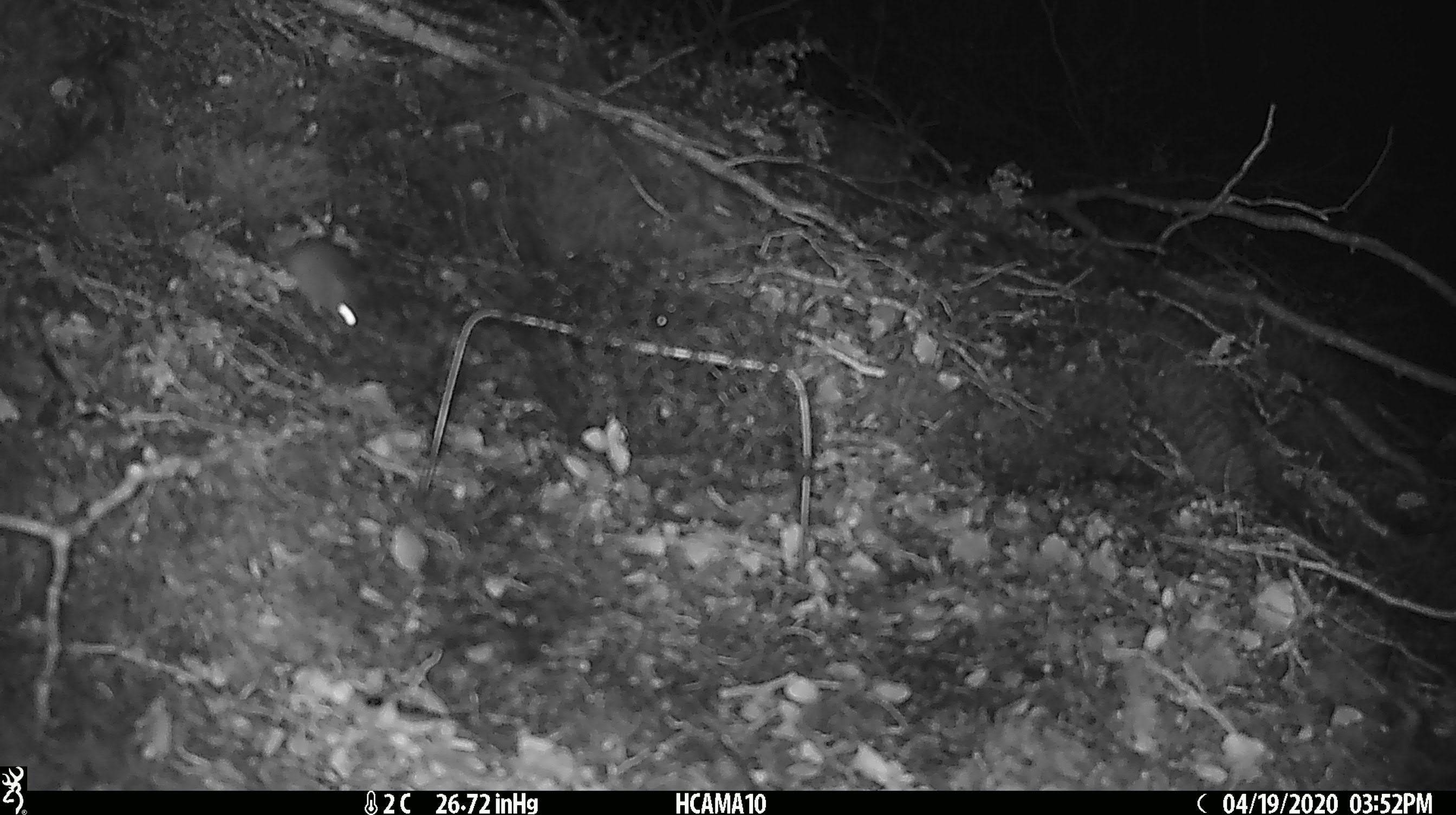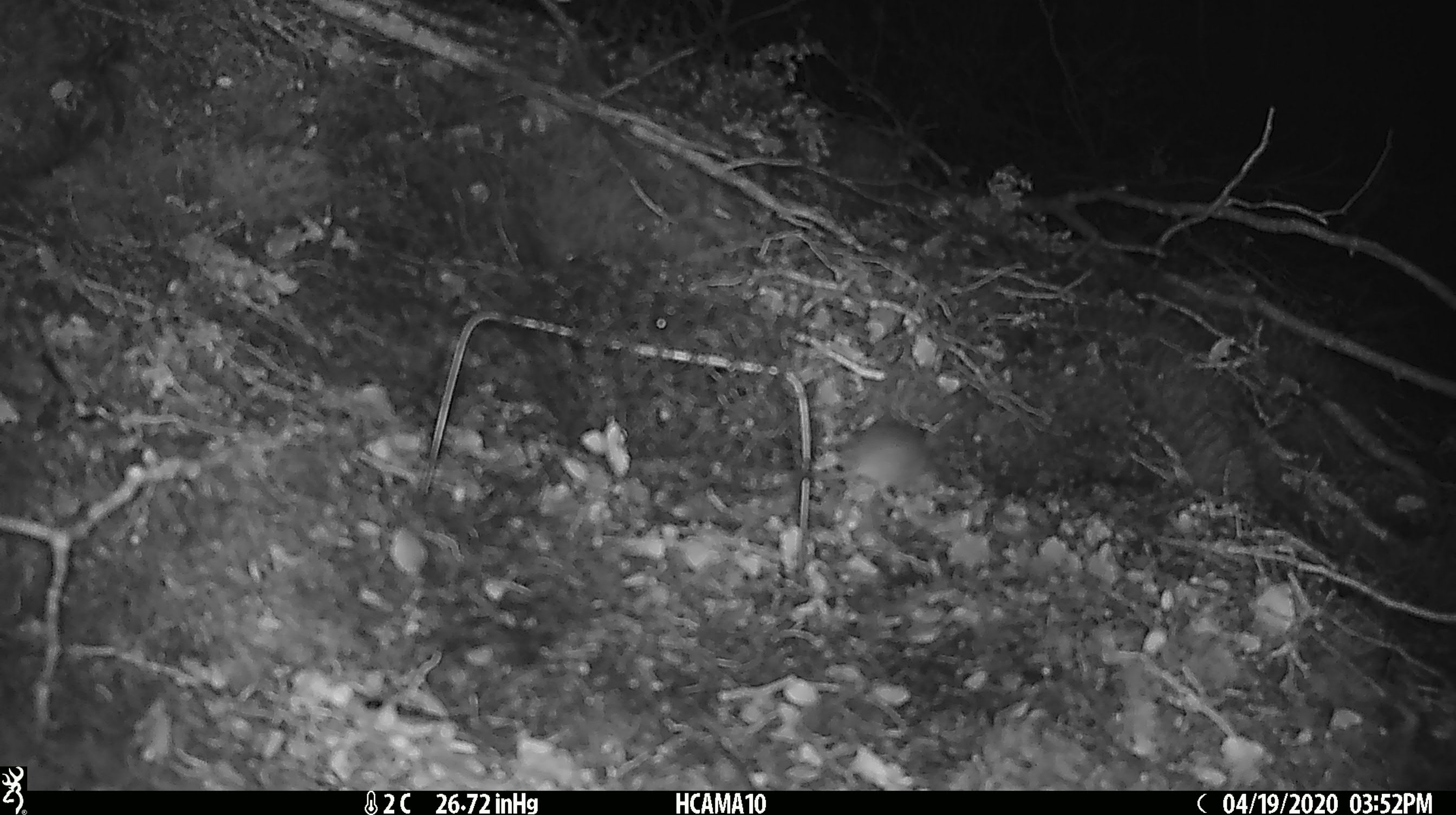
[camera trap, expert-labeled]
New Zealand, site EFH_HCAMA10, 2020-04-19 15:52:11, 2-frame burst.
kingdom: Animalia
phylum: Chordata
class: Mammalia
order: Rodentia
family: Muridae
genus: Mus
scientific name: Mus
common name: mouse